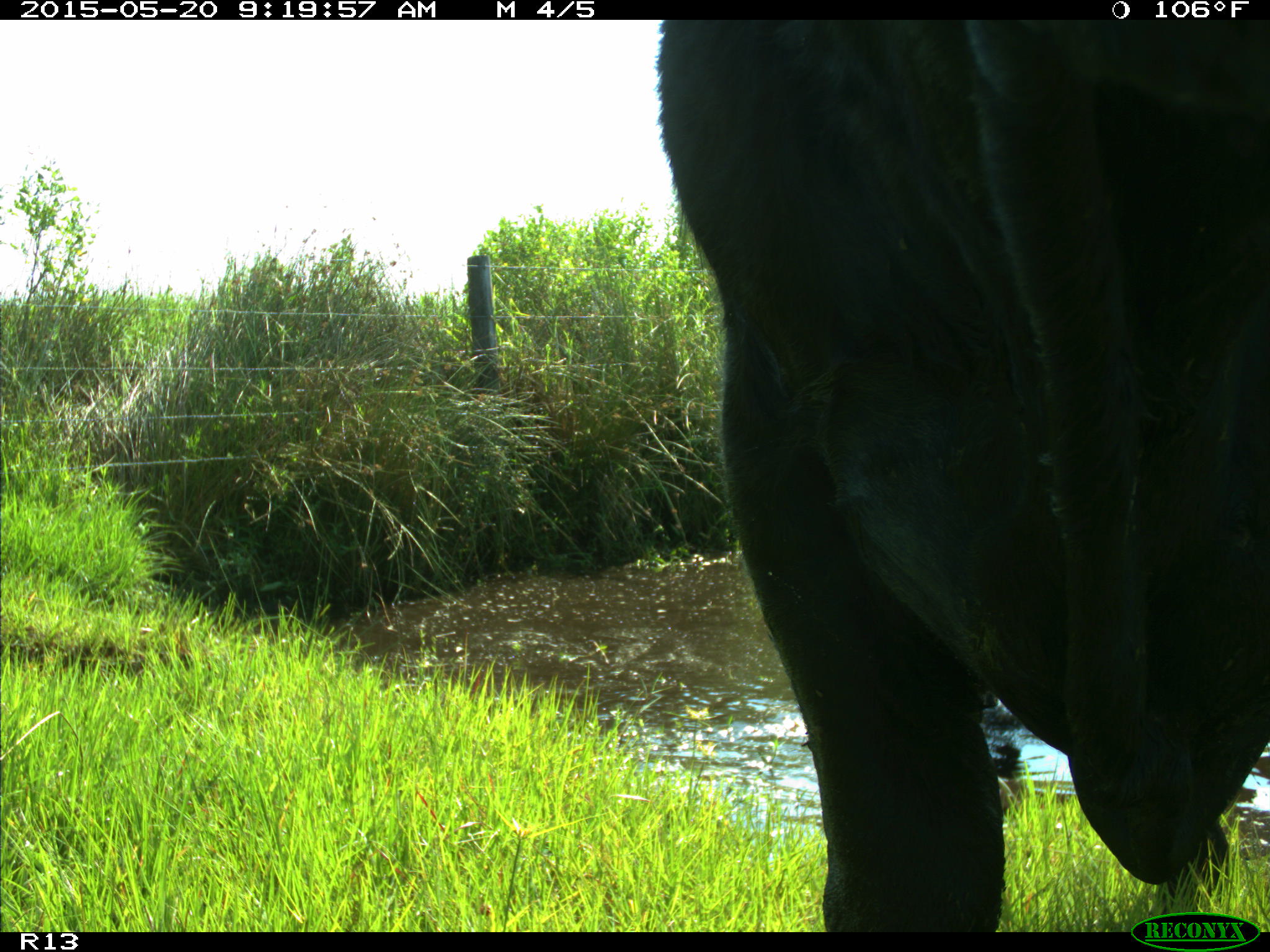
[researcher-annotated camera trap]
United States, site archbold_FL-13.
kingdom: Animalia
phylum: Chordata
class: Mammalia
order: Artiodactyla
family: Bovidae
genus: Bos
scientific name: Bos taurus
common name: domestic cow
Bos taurus (domestic cow).